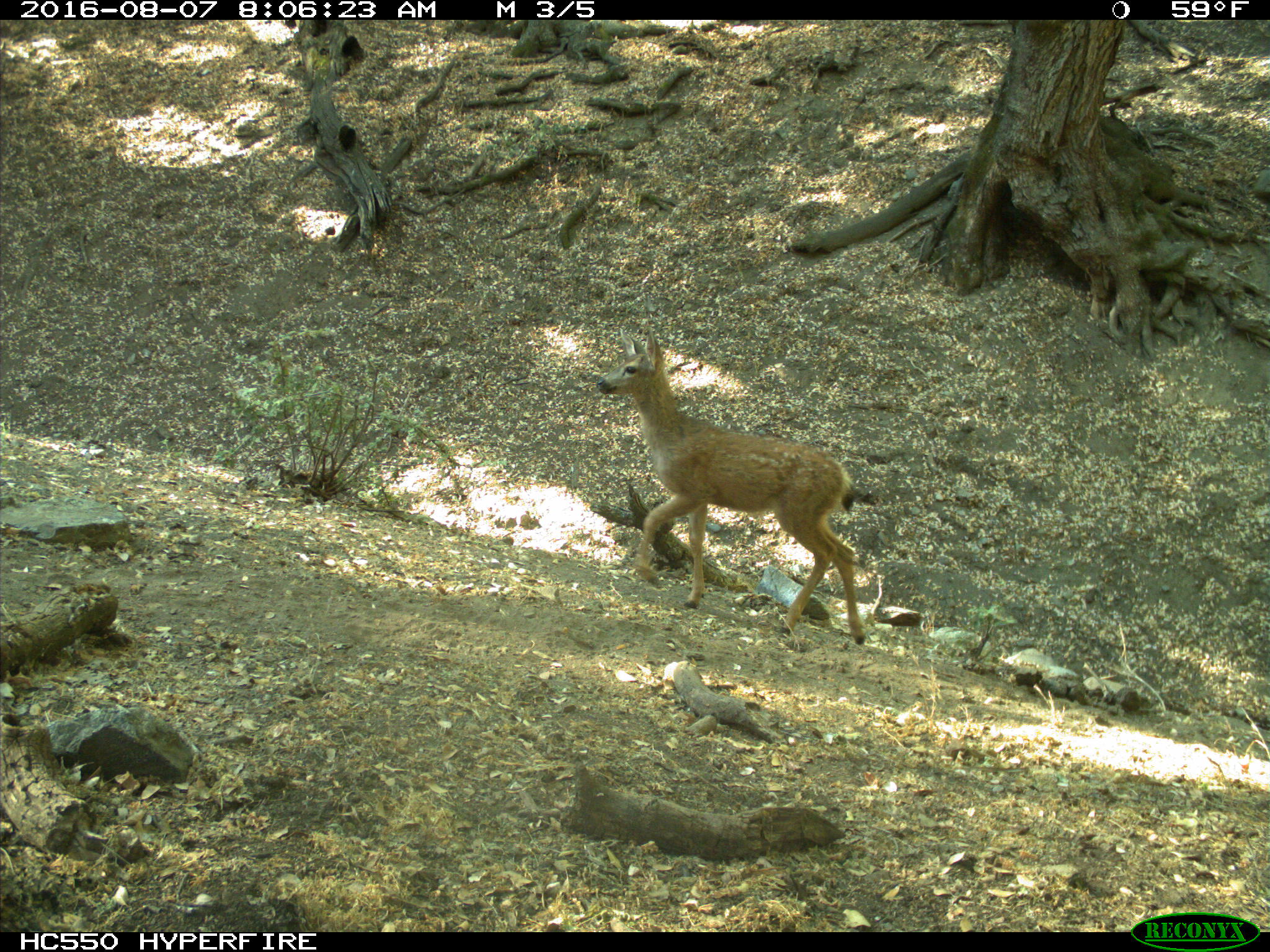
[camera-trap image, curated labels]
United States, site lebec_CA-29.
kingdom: Animalia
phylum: Chordata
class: Mammalia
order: Artiodactyla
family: Cervidae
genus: Odocoileus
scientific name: Odocoileus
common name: deer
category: unidentified deer